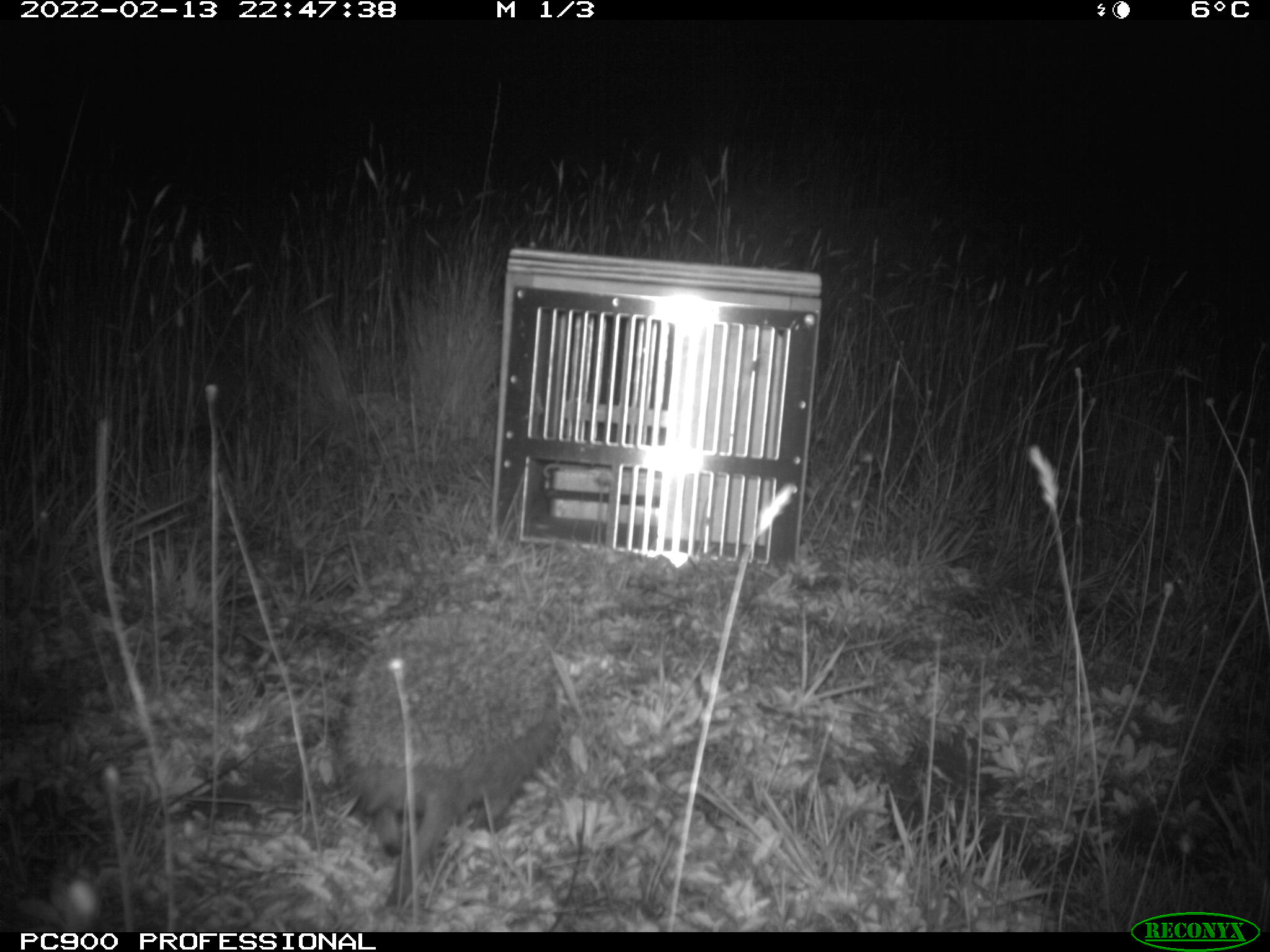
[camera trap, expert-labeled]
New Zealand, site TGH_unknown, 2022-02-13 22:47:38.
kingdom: Animalia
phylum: Chordata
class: Mammalia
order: Eulipotyphla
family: Erinaceidae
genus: Erinaceus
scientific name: Erinaceus europaeus europaeus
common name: european hedgehog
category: hedgehog